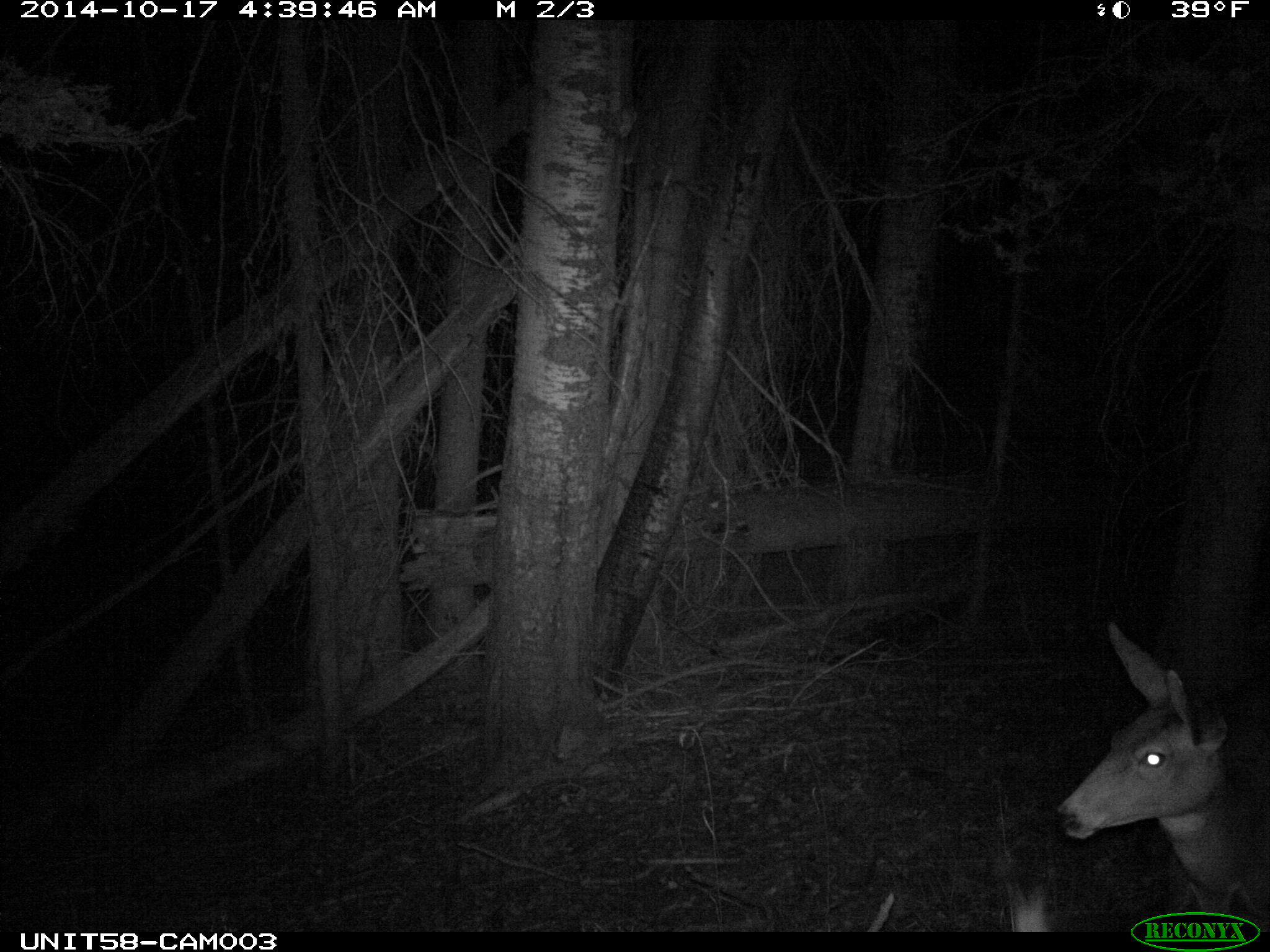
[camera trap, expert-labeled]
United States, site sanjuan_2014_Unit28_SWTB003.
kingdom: Animalia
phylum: Chordata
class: Mammalia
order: Artiodactyla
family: Cervidae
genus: Odocoileus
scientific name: Odocoileus hemionus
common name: mule deer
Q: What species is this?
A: Odocoileus hemionus (mule deer).